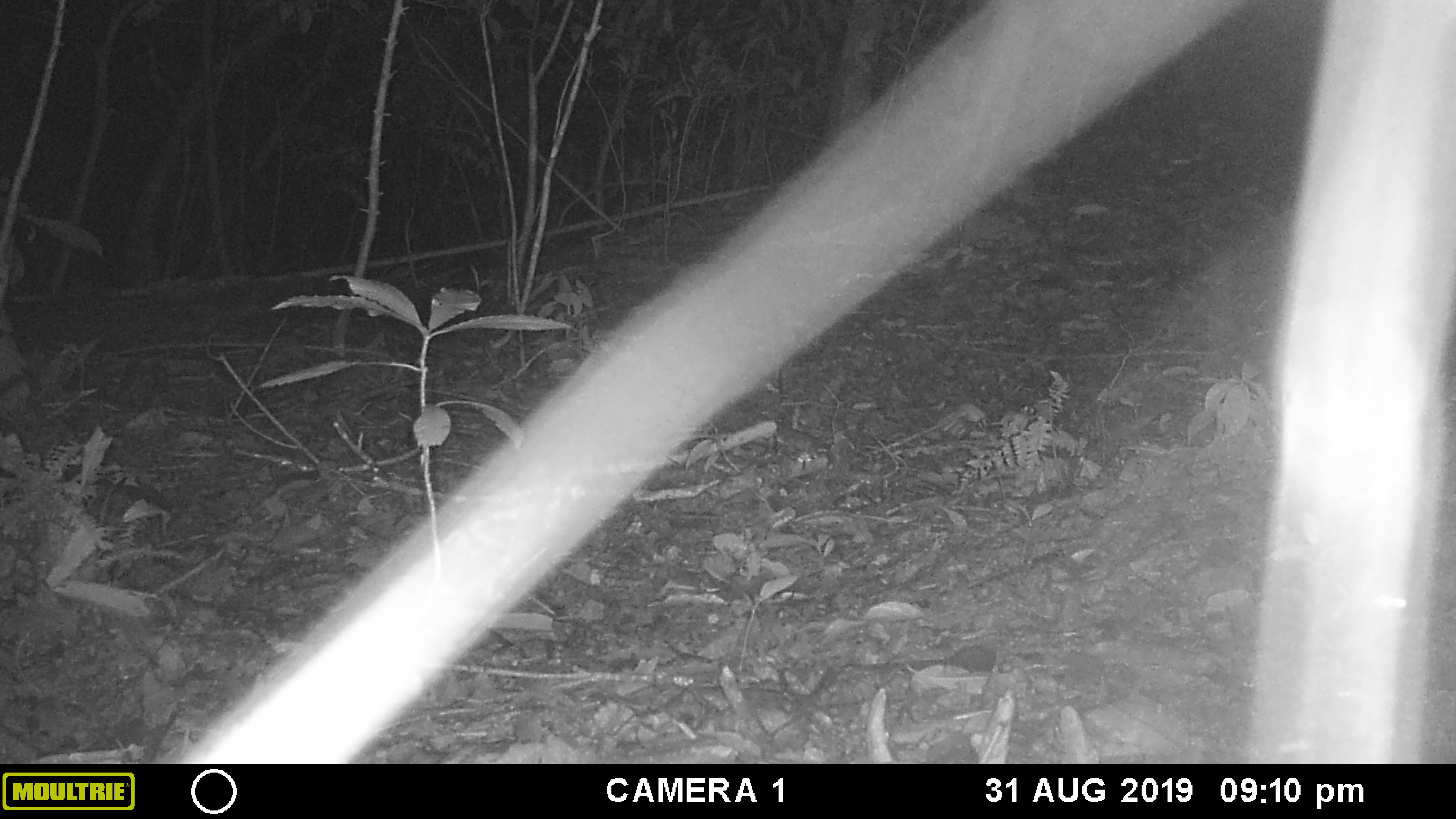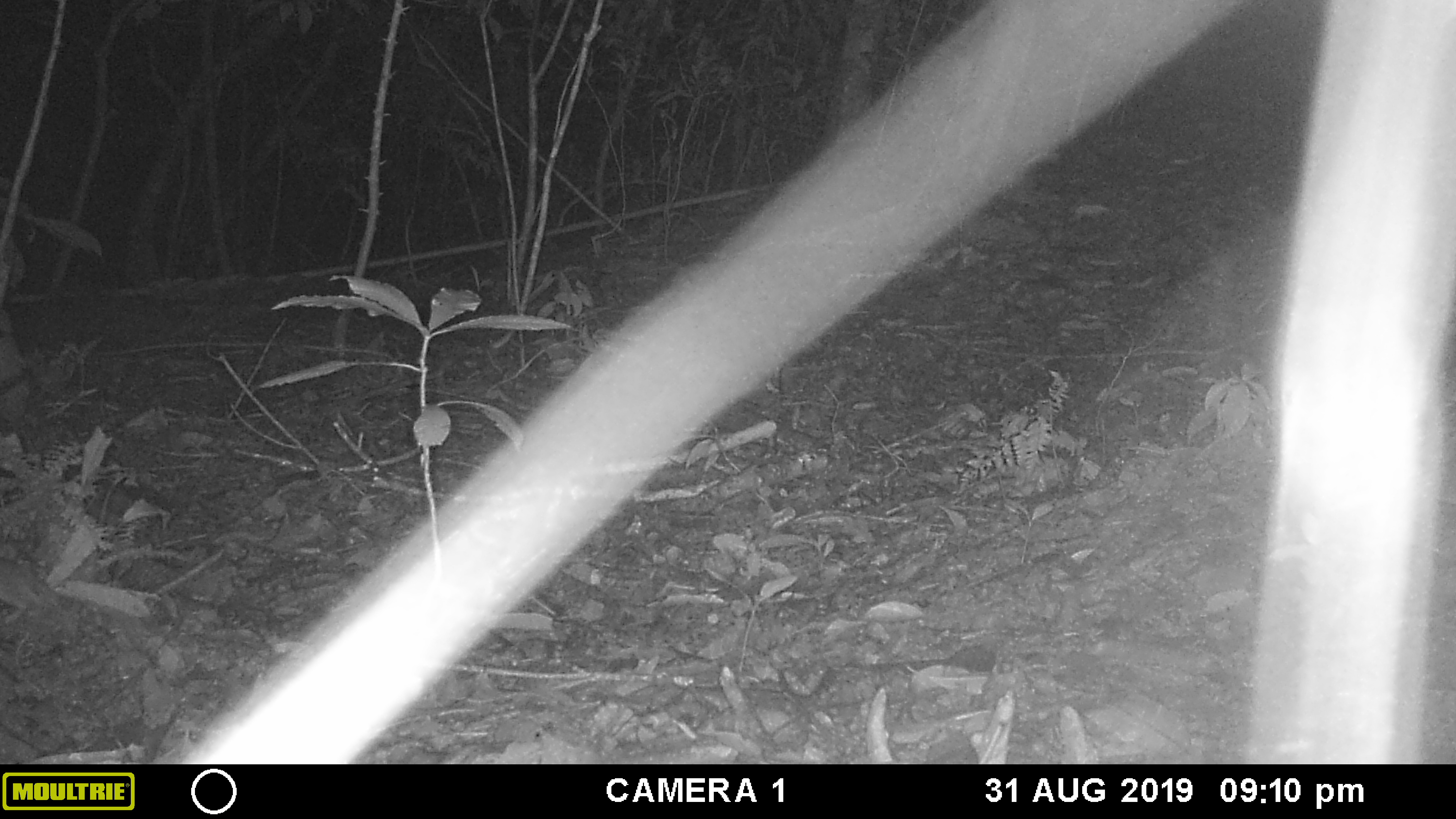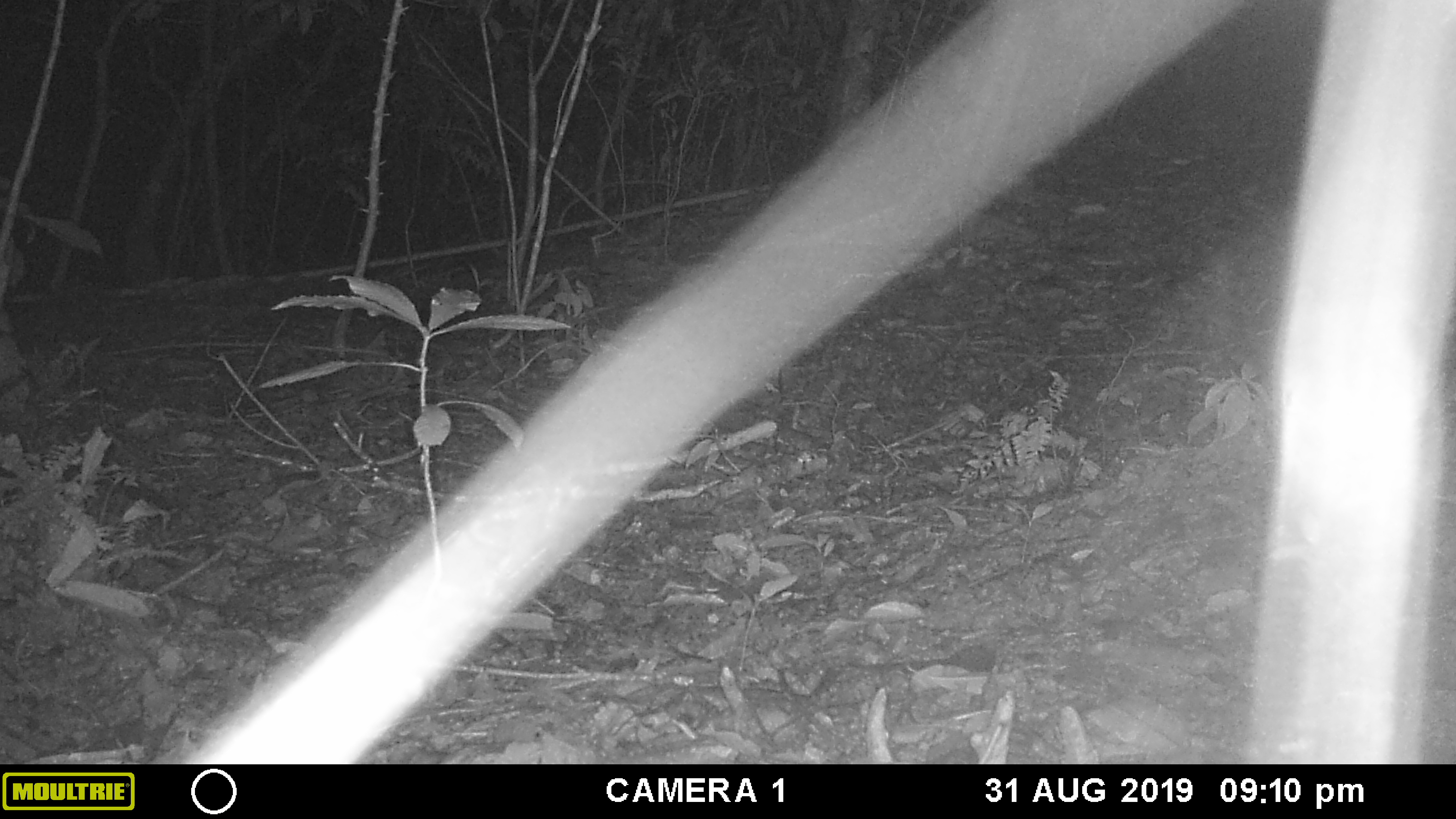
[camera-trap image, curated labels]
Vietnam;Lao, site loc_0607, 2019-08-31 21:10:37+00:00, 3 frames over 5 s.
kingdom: Animalia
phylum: Chordata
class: Mammalia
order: Rodentia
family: Muridae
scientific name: Muridae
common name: old-world mice and rats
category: unidentified murid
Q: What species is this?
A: Unidentified murid (old-world mice and rats) (Muridae).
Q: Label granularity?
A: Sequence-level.